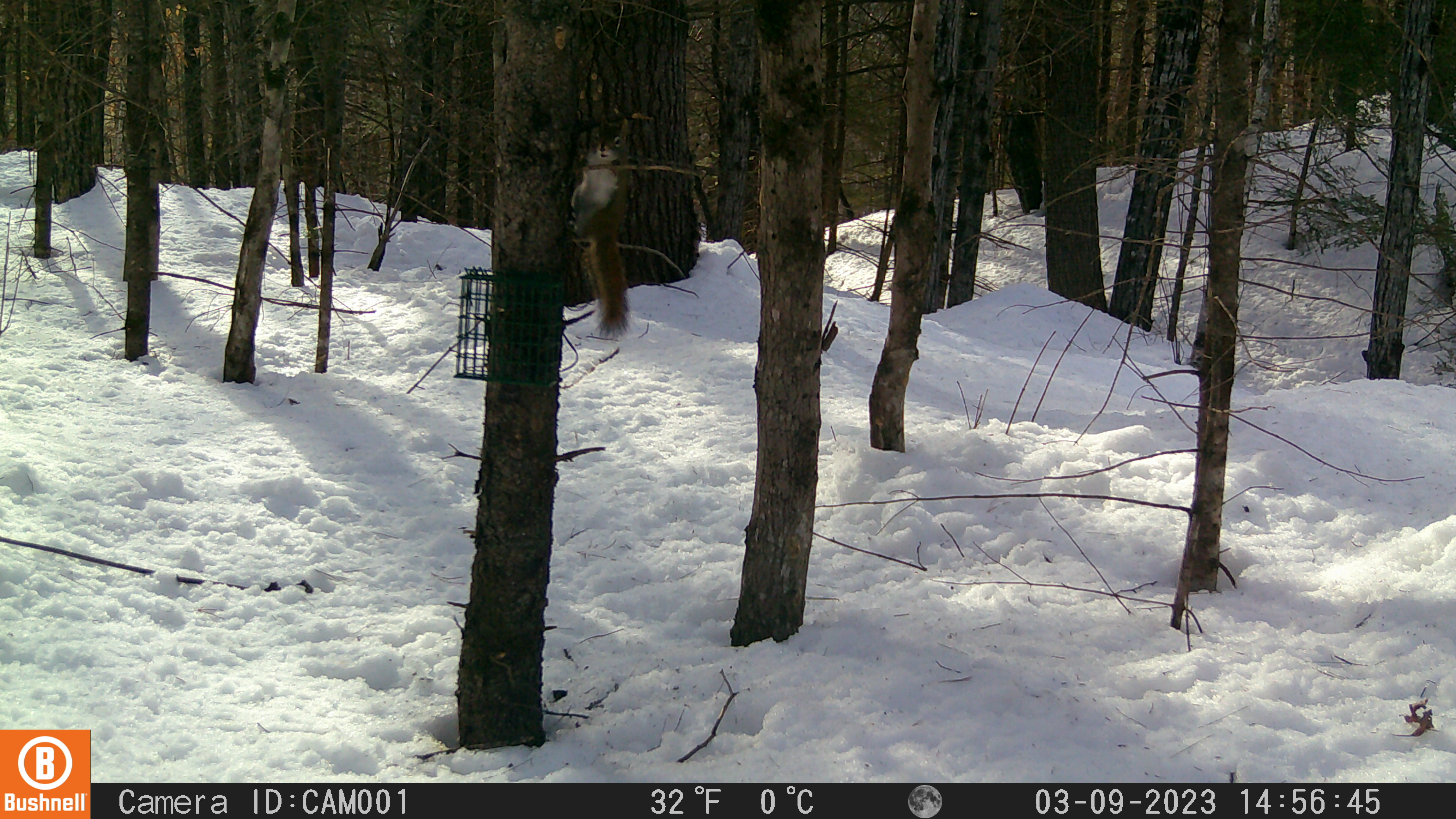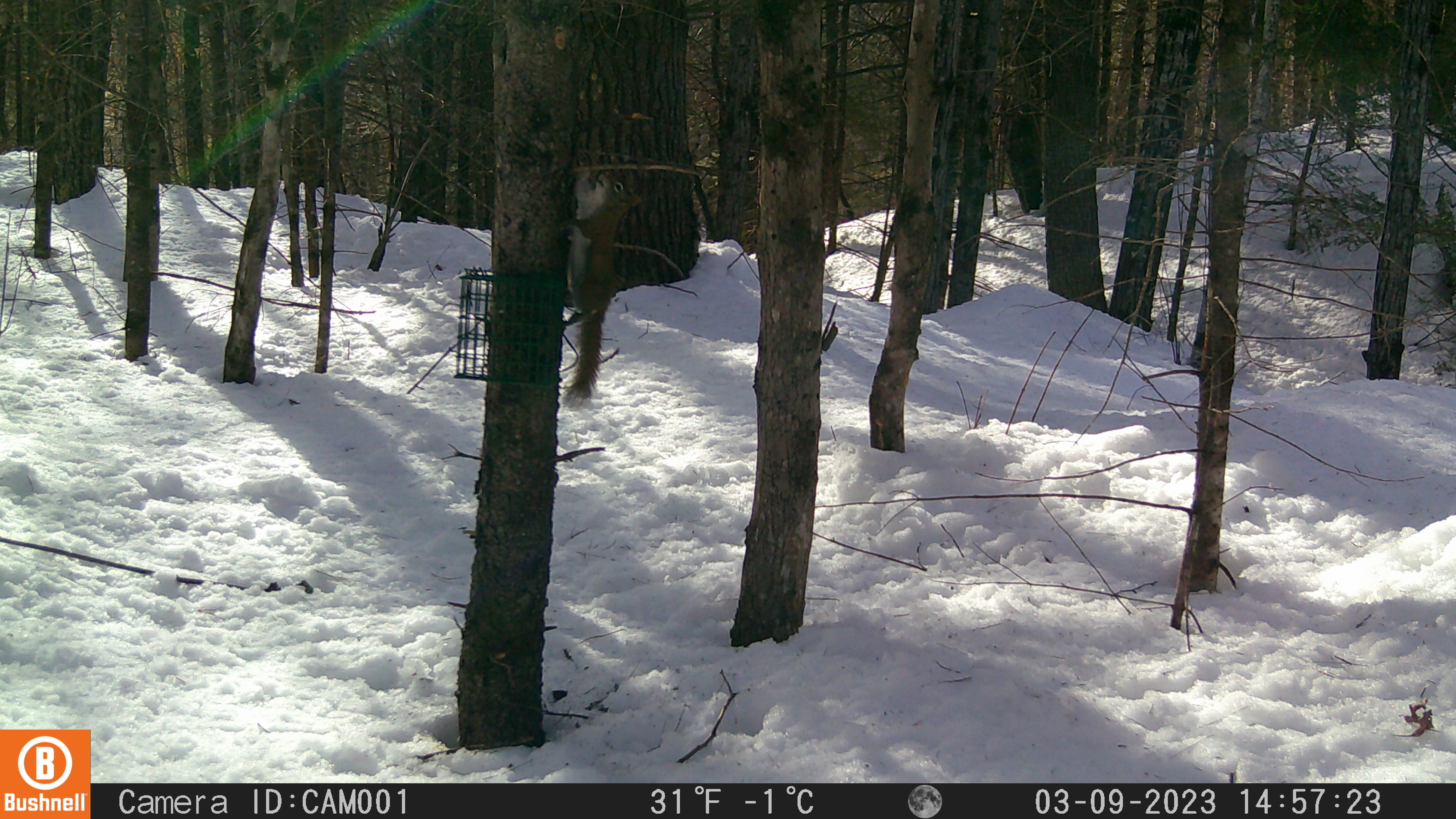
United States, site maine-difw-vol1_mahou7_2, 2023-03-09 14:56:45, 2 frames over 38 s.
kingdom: Animalia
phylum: Chordata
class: Mammalia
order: Rodentia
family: Sciuridae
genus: Tamiasciurus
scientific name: Tamiasciurus hudsonicus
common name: red squirrel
Red squirrel (Tamiasciurus hudsonicus).